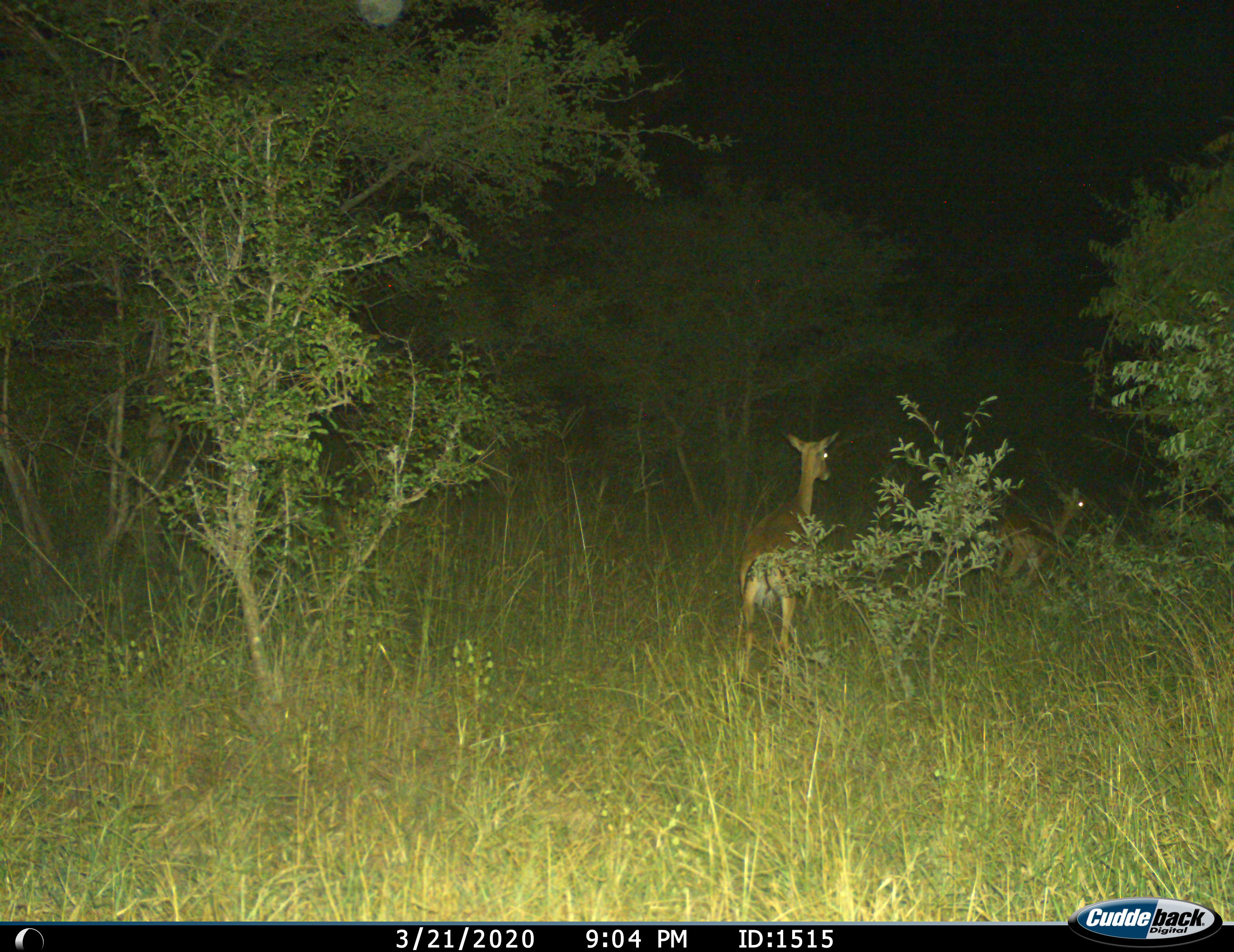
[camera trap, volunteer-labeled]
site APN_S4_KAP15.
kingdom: Animalia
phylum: Chordata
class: Mammalia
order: Artiodactyla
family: Bovidae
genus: Aepyceros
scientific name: Aepyceros melampus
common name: impala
Impala (Aepyceros melampus), count 2. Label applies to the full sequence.